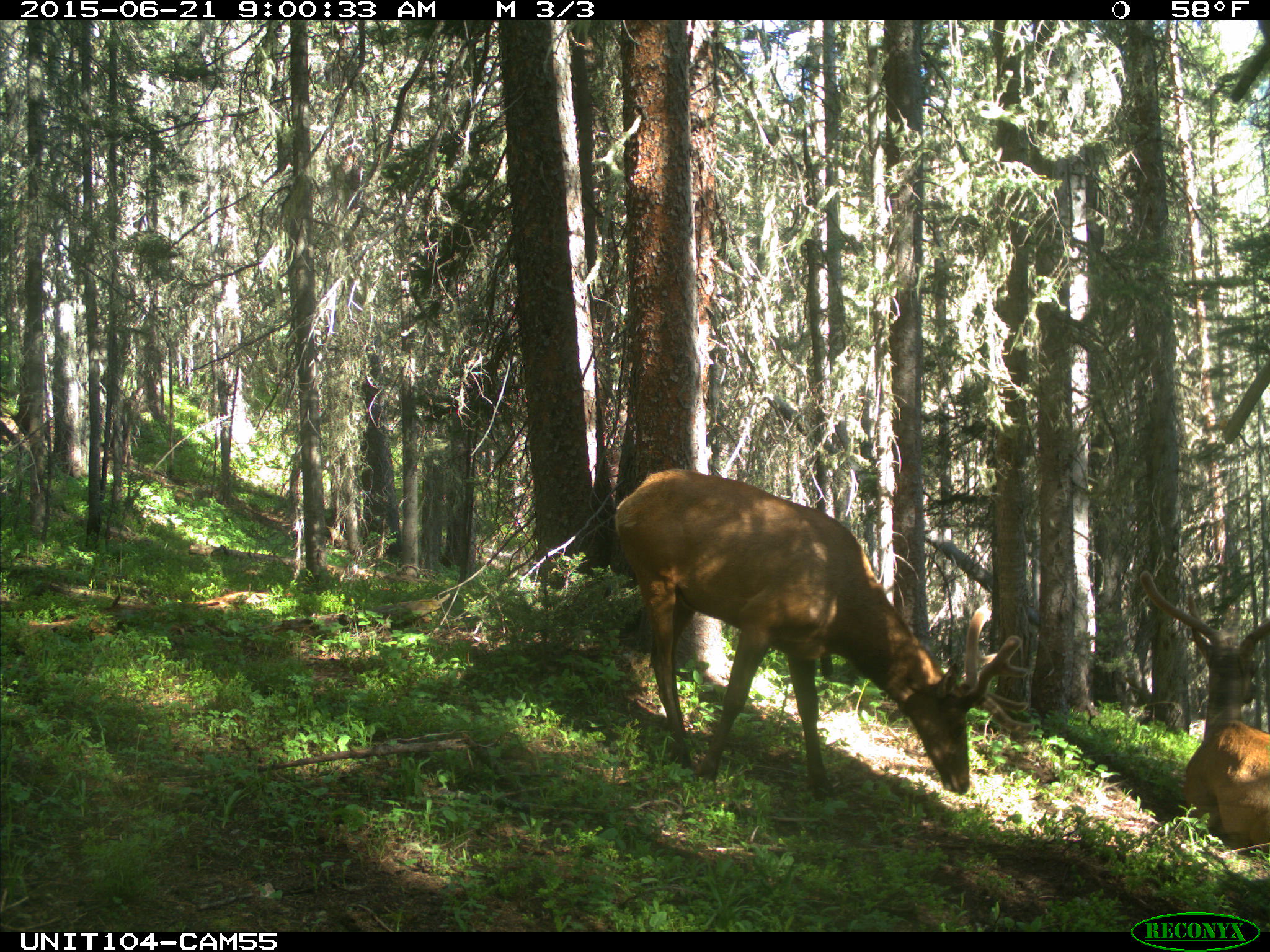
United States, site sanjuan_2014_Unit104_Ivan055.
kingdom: Animalia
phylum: Chordata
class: Mammalia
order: Artiodactyla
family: Cervidae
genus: Cervus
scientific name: Cervus elaphus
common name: red deer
Cervus elaphus (red deer).